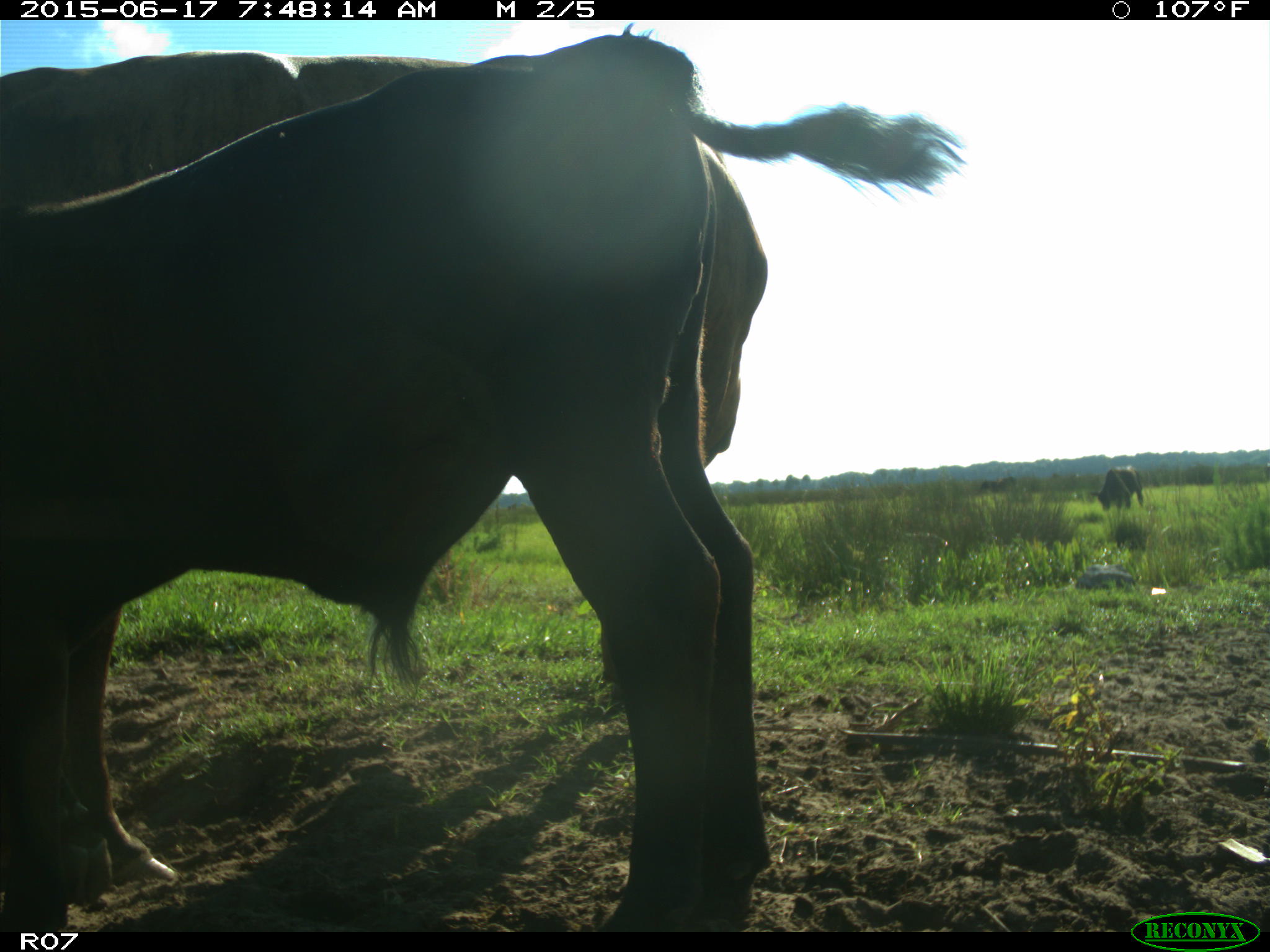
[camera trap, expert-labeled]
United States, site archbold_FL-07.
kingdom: Animalia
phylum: Chordata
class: Mammalia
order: Artiodactyla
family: Bovidae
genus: Bos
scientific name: Bos taurus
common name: domestic cow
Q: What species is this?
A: Bos taurus (domestic cow).